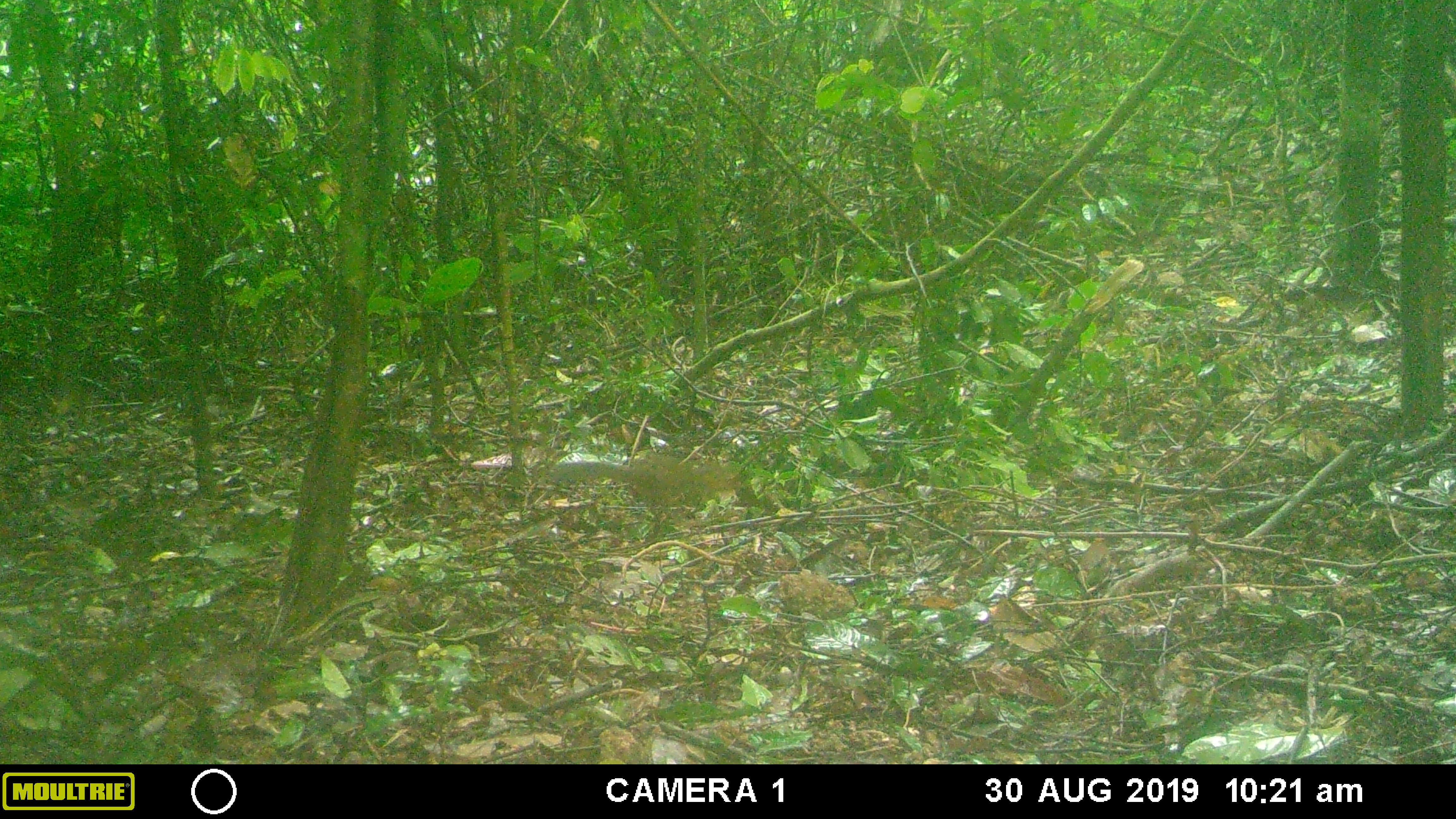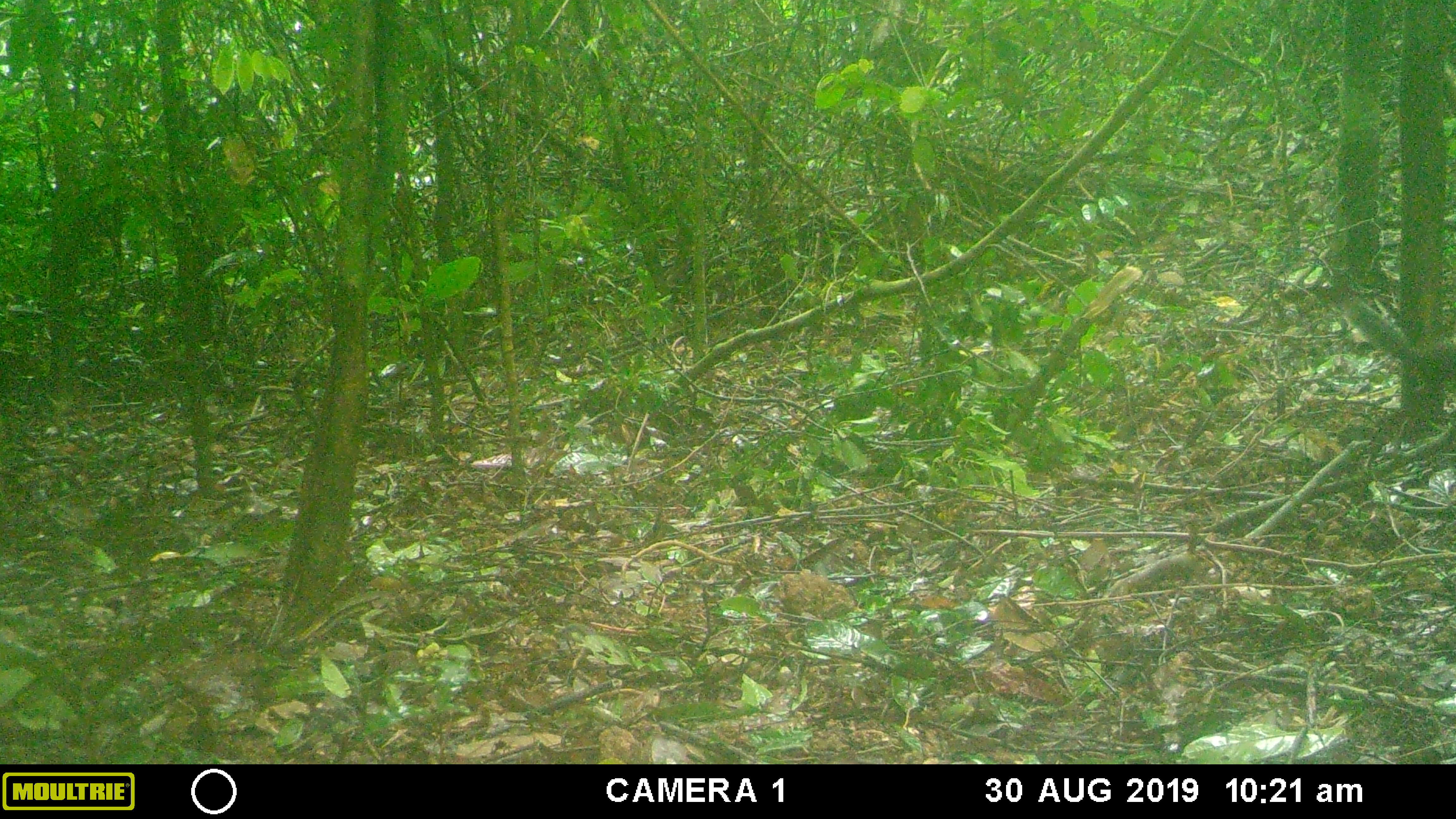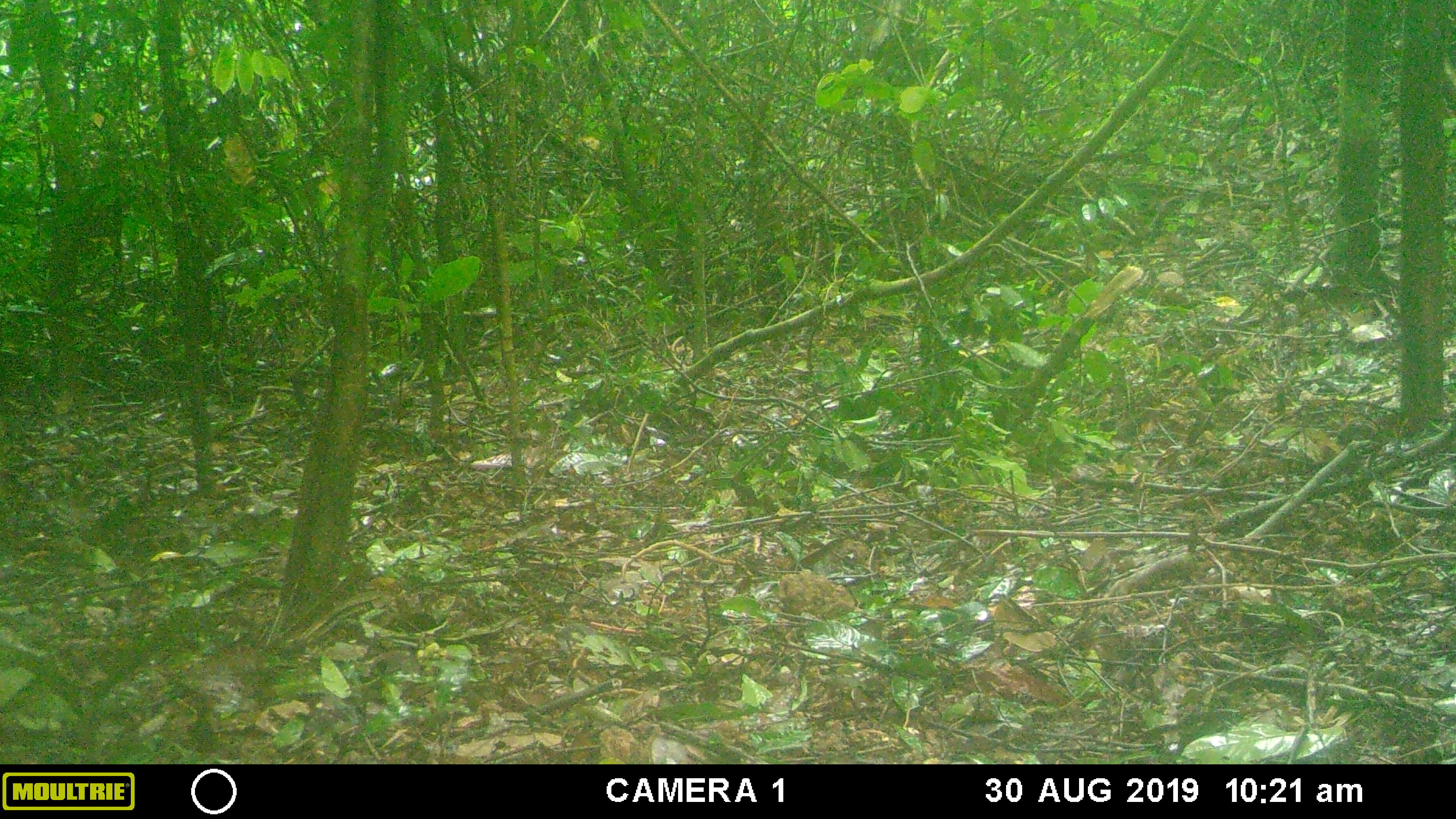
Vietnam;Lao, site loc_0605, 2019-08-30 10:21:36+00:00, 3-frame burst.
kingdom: Animalia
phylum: Chordata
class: Mammalia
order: Rodentia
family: Sciuridae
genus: Dremomys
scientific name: Dremomys rufigenis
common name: red-cheeked squirrel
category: red cheeked squirrel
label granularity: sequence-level